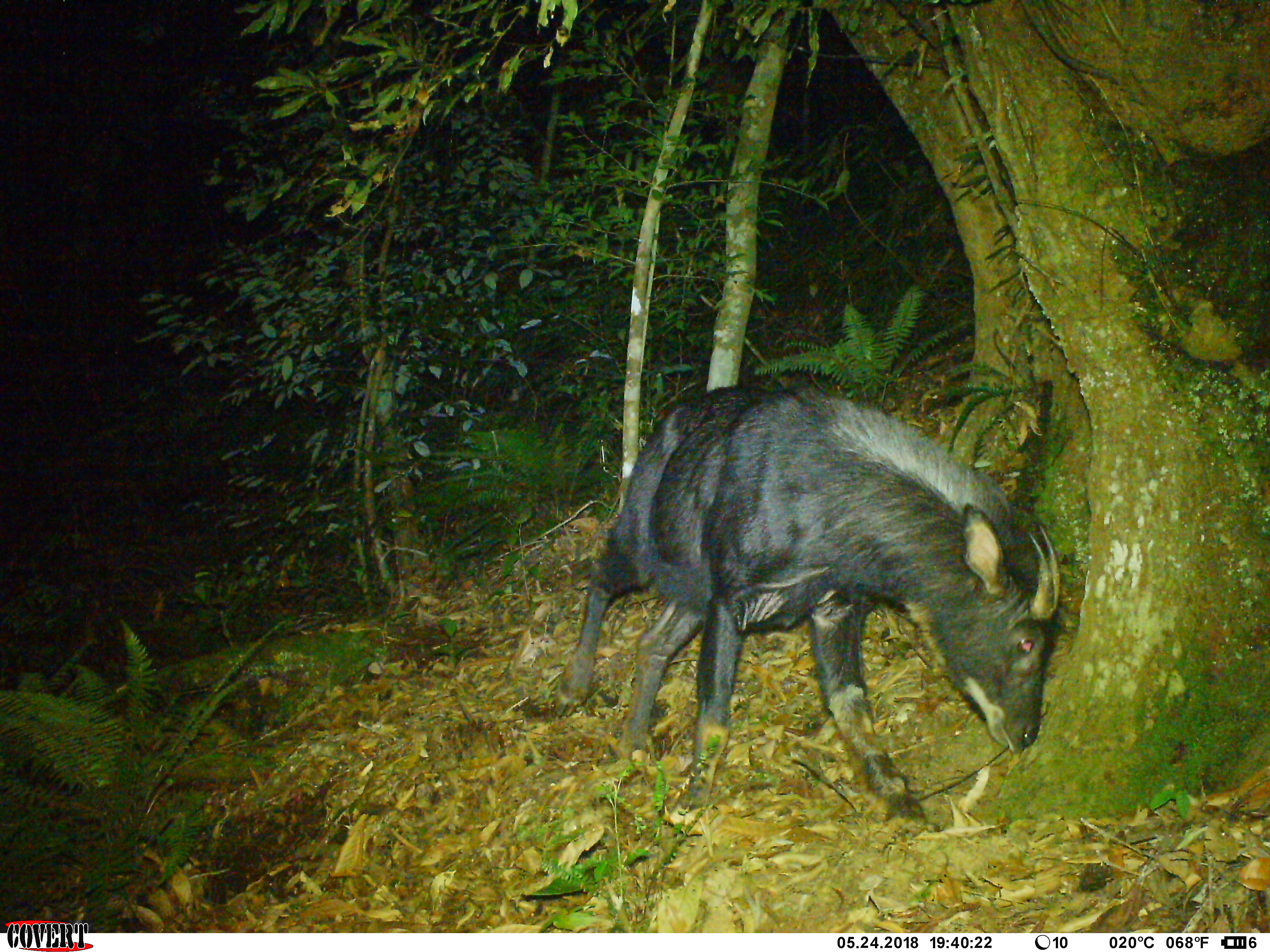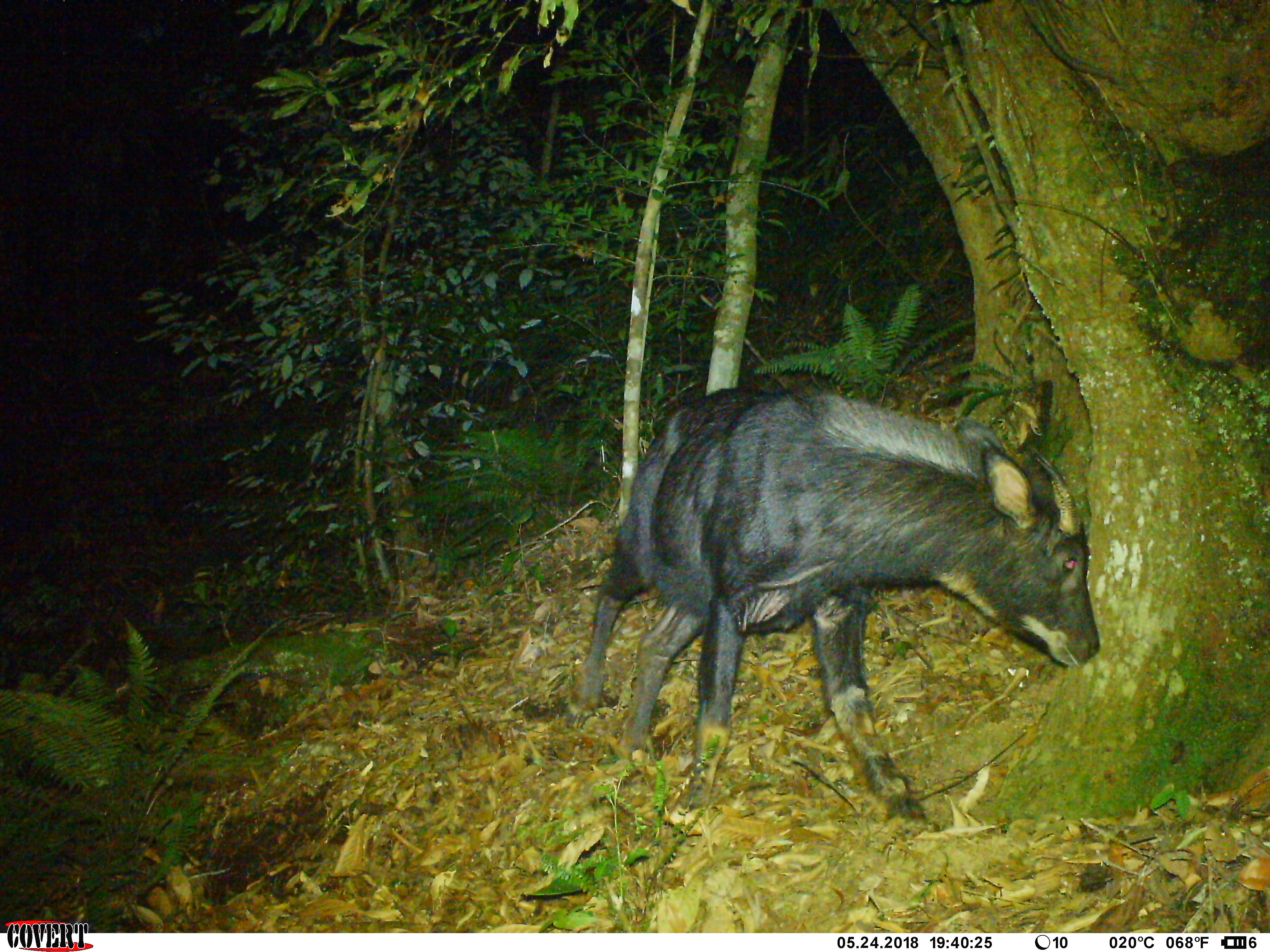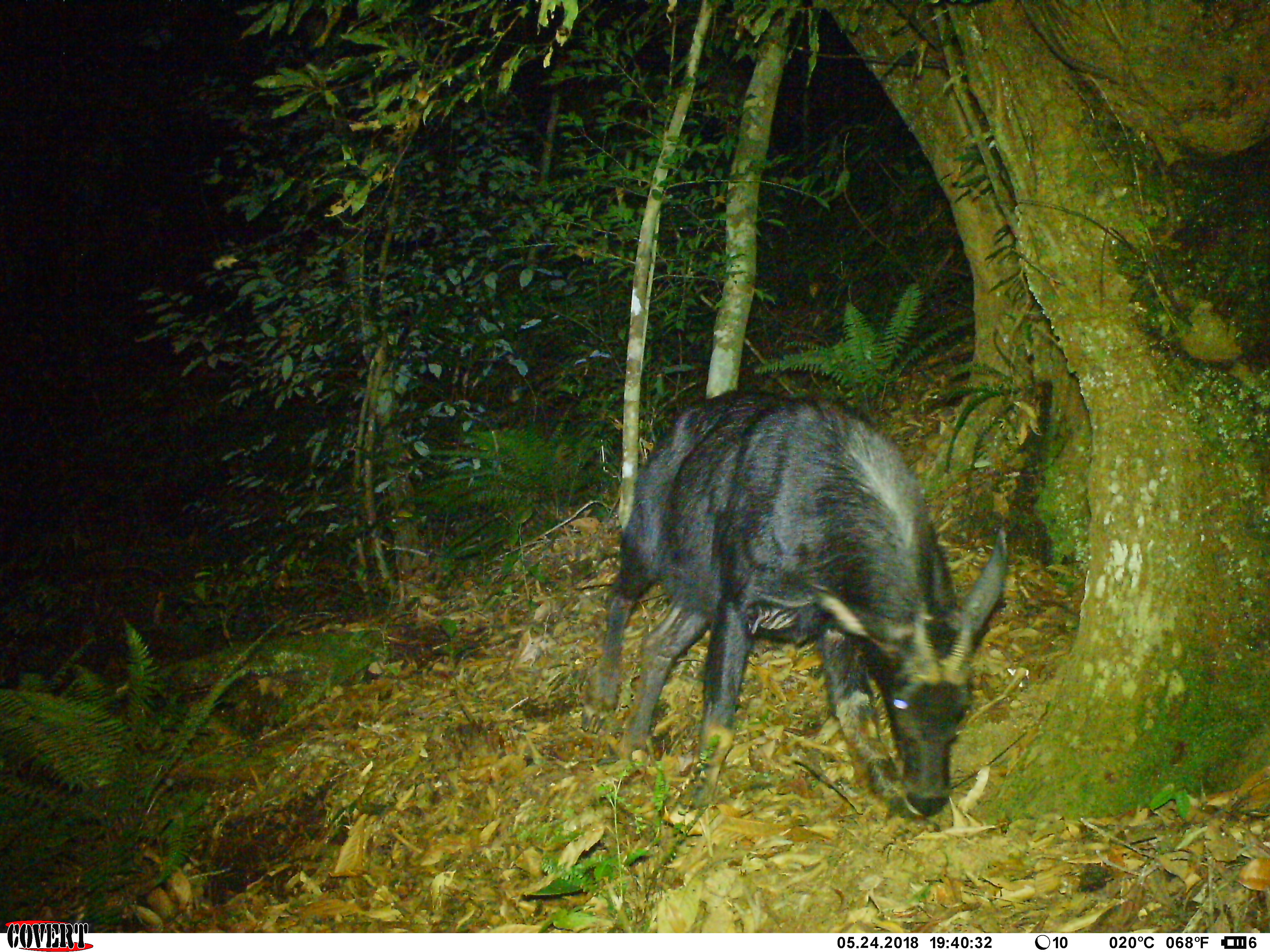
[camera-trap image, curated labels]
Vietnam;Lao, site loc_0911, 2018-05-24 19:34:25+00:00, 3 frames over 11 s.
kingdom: Animalia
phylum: Chordata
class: Mammalia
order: Artiodactyla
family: Bovidae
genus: Capricornis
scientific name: Capricornis sumatraensis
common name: chinese serow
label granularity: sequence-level